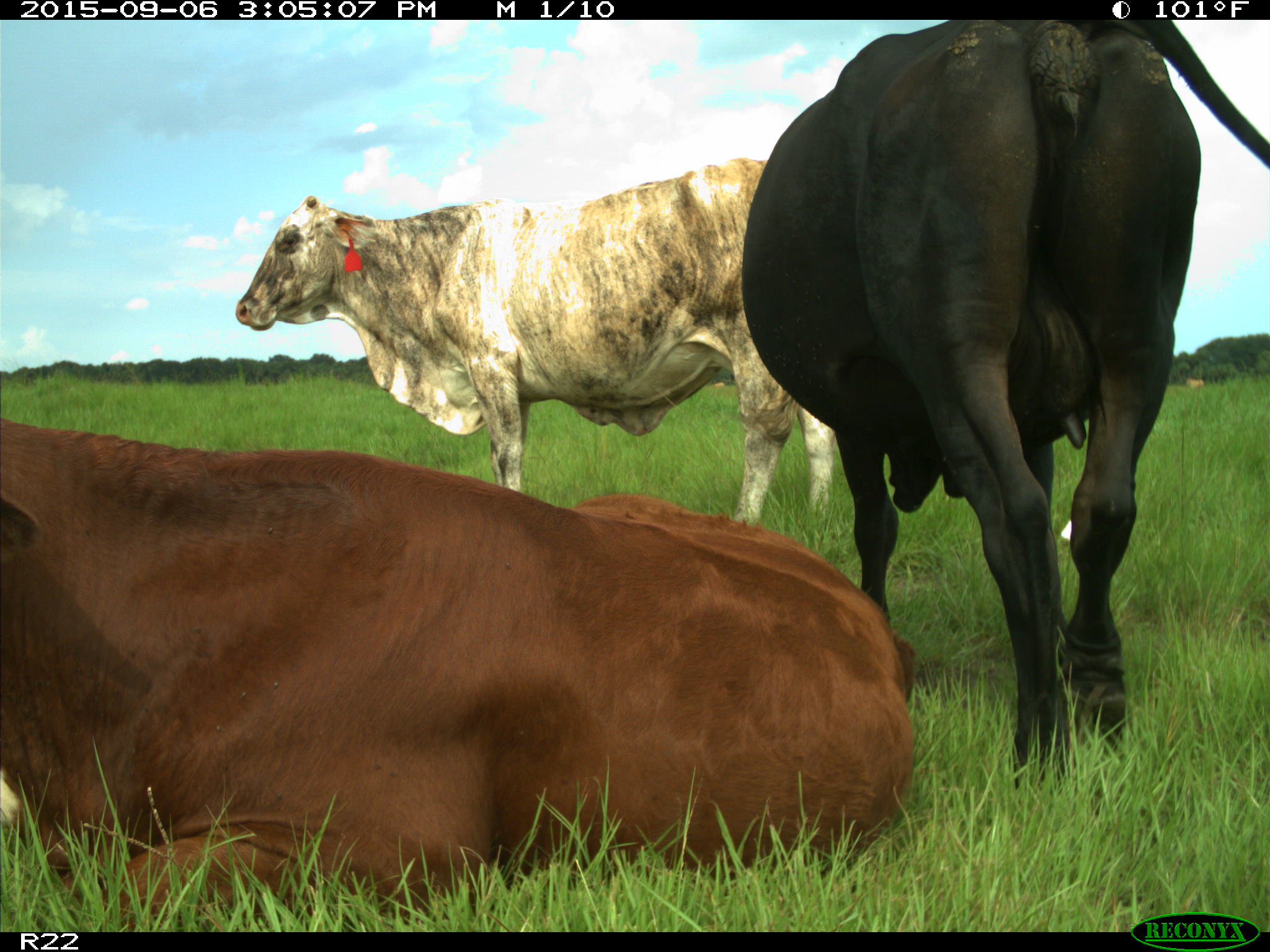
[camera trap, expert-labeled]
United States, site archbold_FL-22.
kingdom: Animalia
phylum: Chordata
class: Mammalia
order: Artiodactyla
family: Bovidae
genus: Bos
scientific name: Bos taurus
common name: domestic cow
Bos taurus (domestic cow).